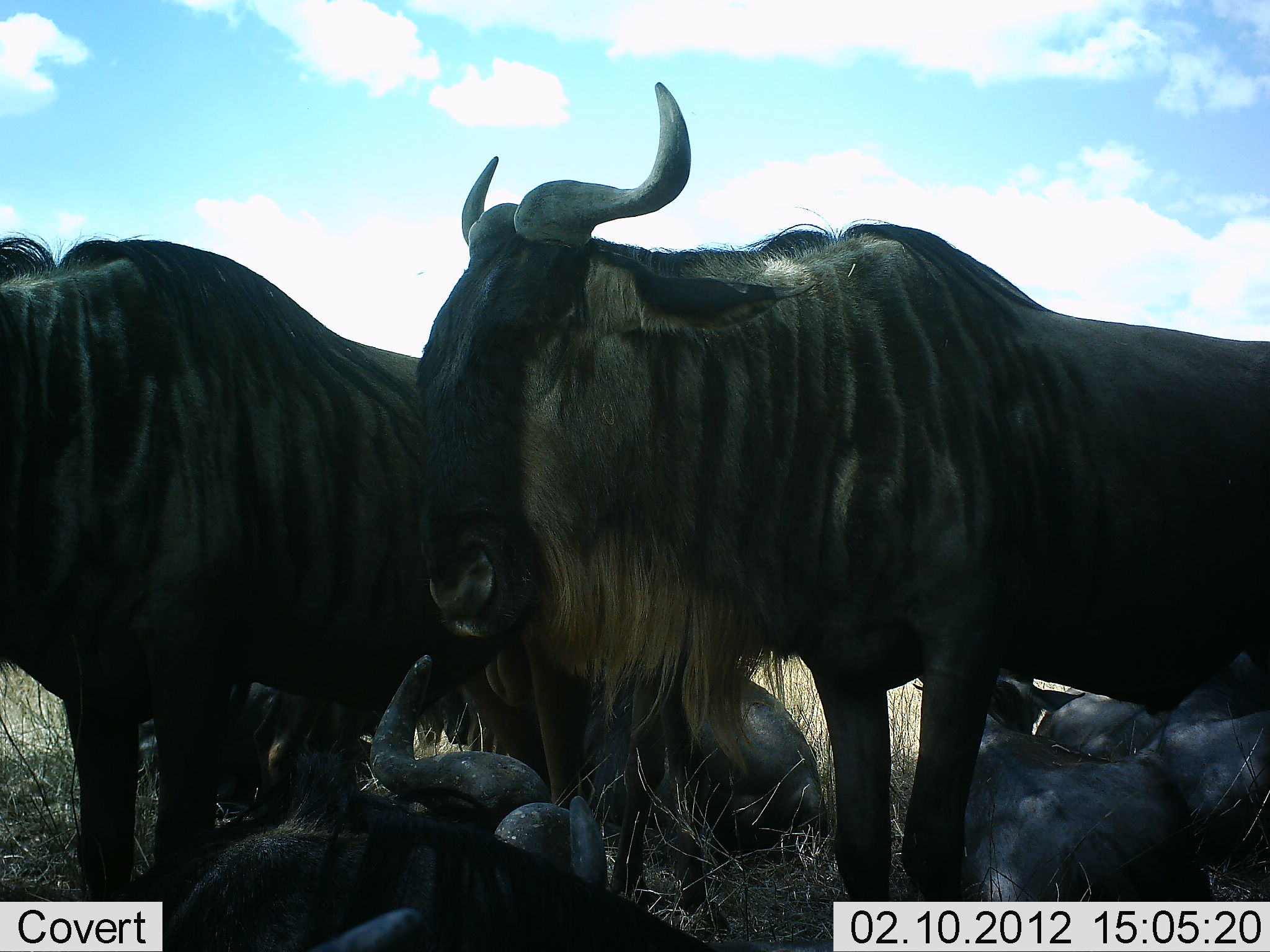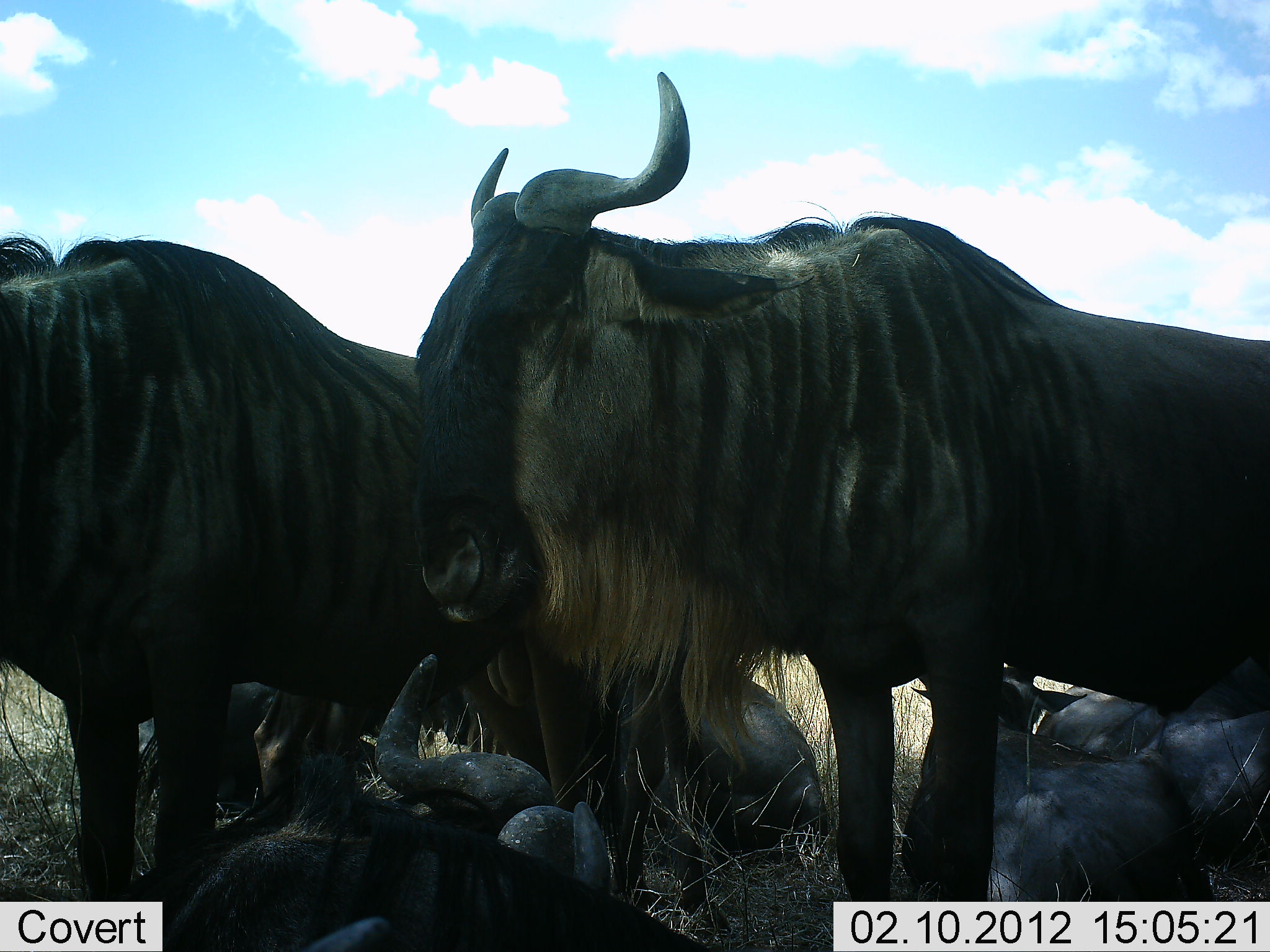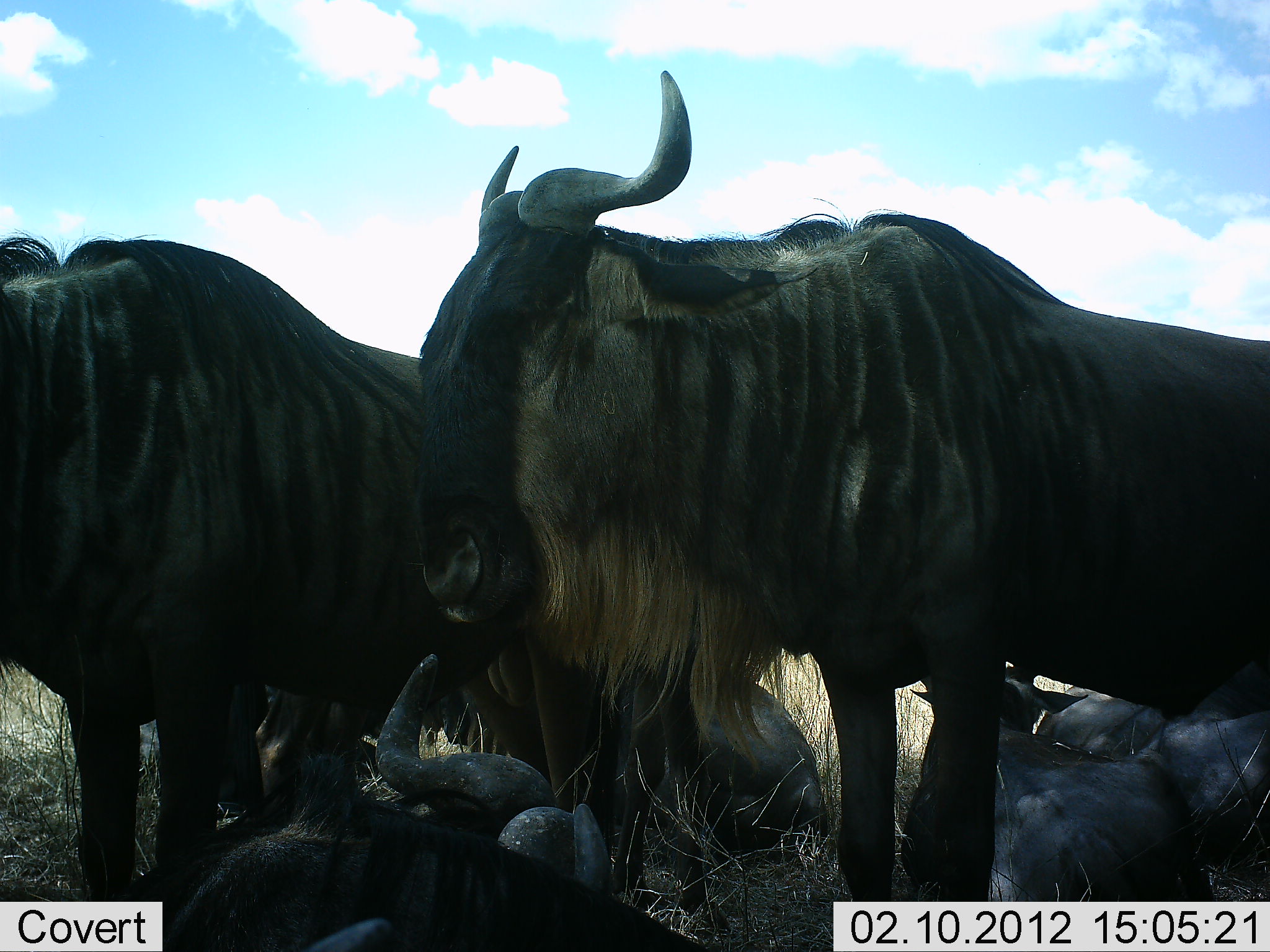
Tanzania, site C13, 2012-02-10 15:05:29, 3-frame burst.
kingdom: Animalia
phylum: Chordata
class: Mammalia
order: Artiodactyla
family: Bovidae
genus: Connochaetes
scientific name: Connochaetes taurinus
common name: blue wildebeest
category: wildebeest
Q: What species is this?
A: Wildebeest (blue wildebeest) (Connochaetes taurinus).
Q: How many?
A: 6.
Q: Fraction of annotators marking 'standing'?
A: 78%.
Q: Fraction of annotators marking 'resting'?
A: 78%.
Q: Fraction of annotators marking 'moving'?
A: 0%.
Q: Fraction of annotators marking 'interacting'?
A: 11%.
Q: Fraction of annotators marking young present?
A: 6%.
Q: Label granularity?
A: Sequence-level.